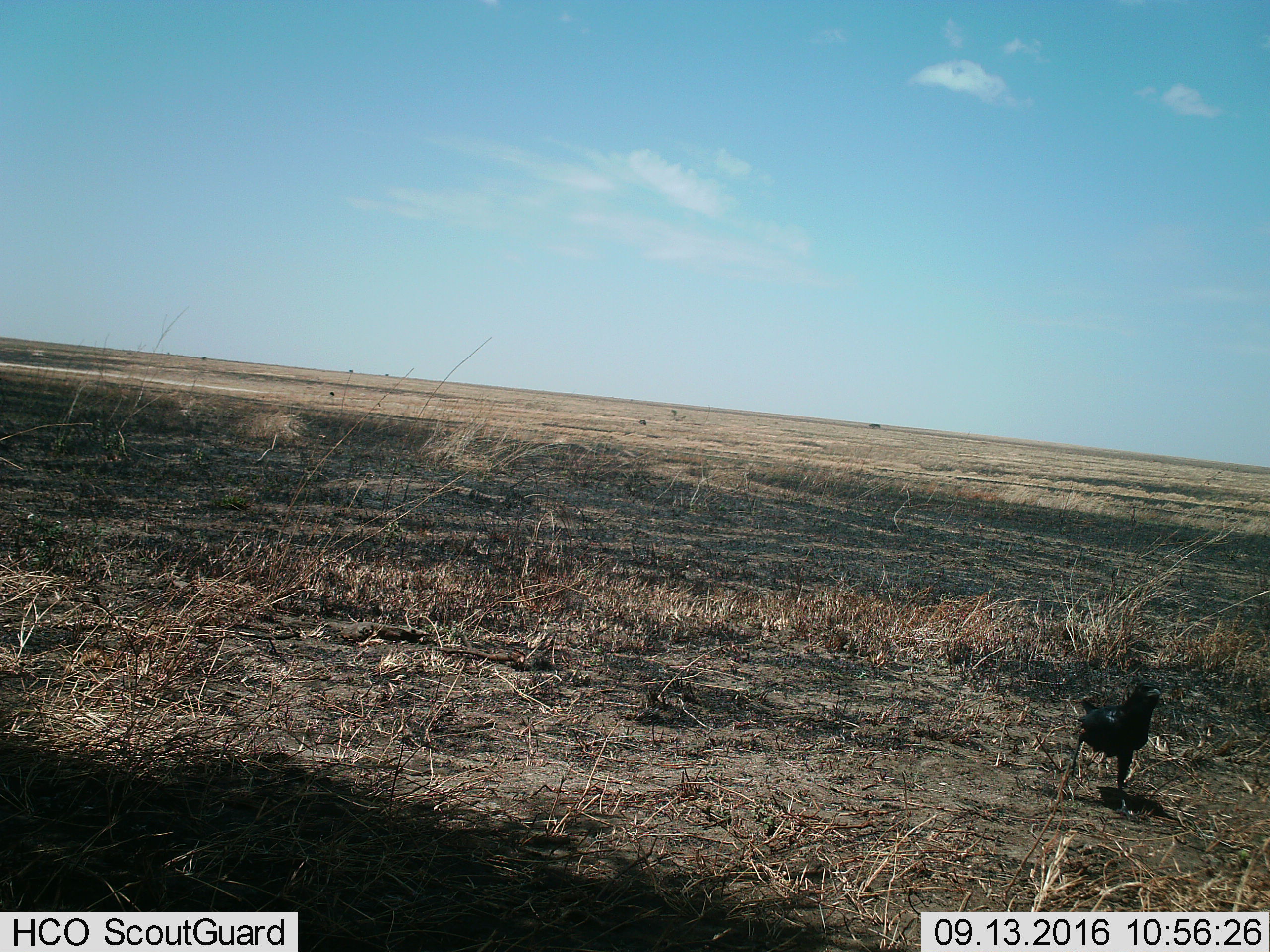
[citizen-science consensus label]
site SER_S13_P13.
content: unidentified animal